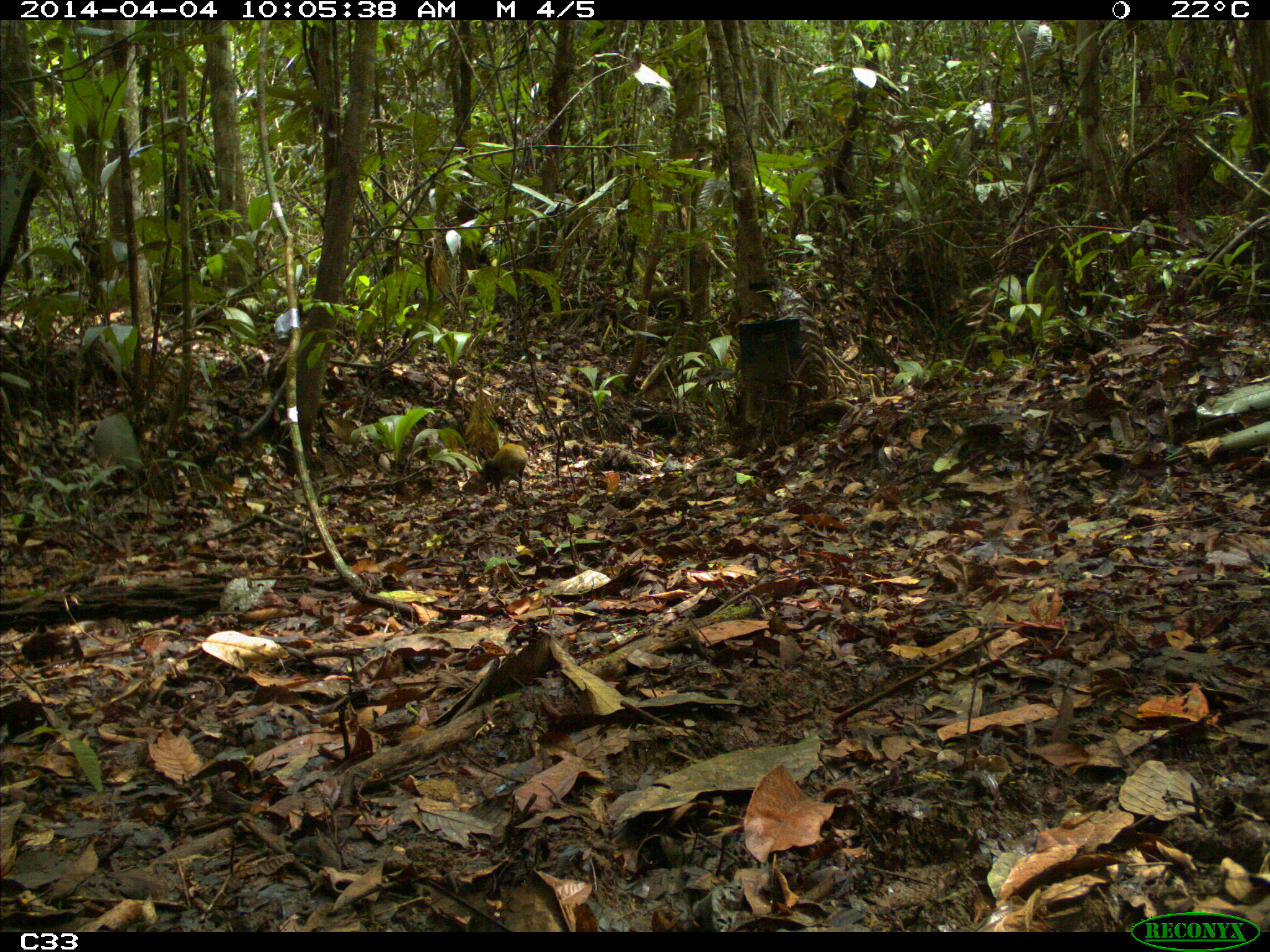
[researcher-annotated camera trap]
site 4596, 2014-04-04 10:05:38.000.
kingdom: Animalia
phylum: Chordata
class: Mammalia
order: Rodentia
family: Dasyproctidae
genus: Dasyprocta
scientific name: Dasyprocta leporina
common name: red-rumped agouti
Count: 1.